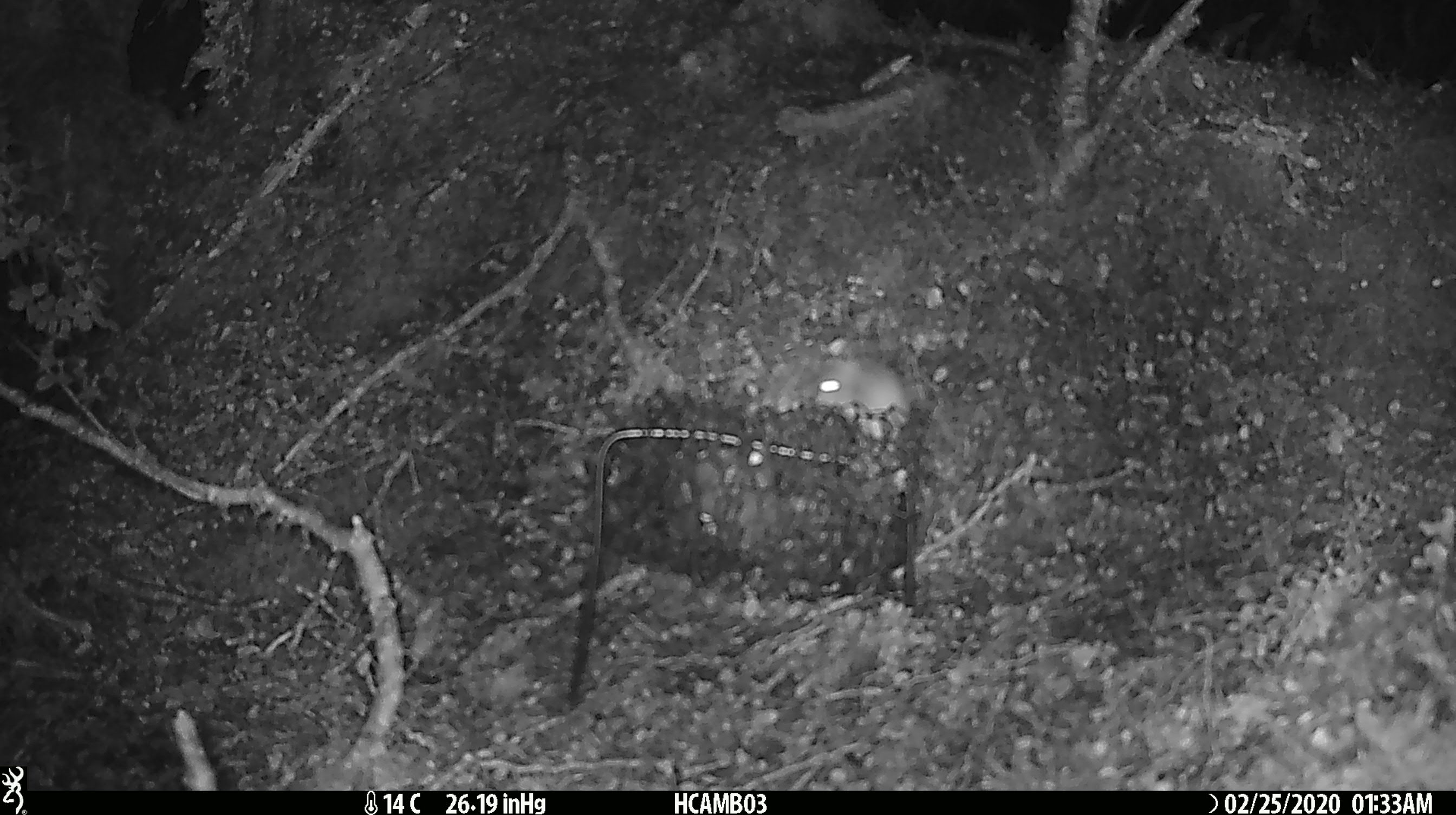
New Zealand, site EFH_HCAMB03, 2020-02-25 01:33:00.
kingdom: Animalia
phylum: Chordata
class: Mammalia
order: Rodentia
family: Muridae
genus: Mus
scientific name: Mus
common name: mouse